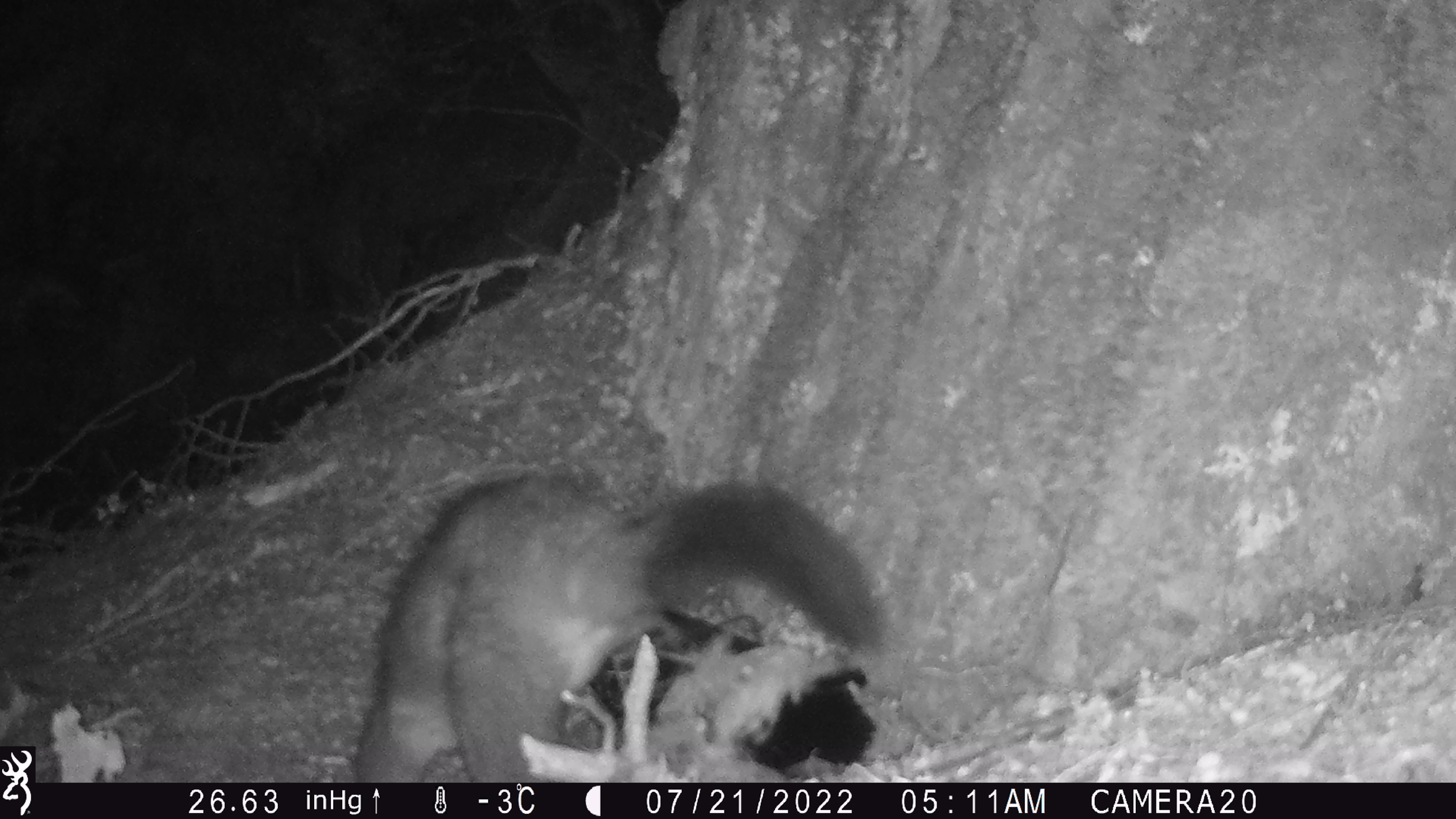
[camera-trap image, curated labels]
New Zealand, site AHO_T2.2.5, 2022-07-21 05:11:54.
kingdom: Animalia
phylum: Chordata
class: Mammalia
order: Diprotodontia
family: Phalangeridae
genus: Trichosurus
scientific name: Trichosurus vulpecula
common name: common brushtail possum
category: possum